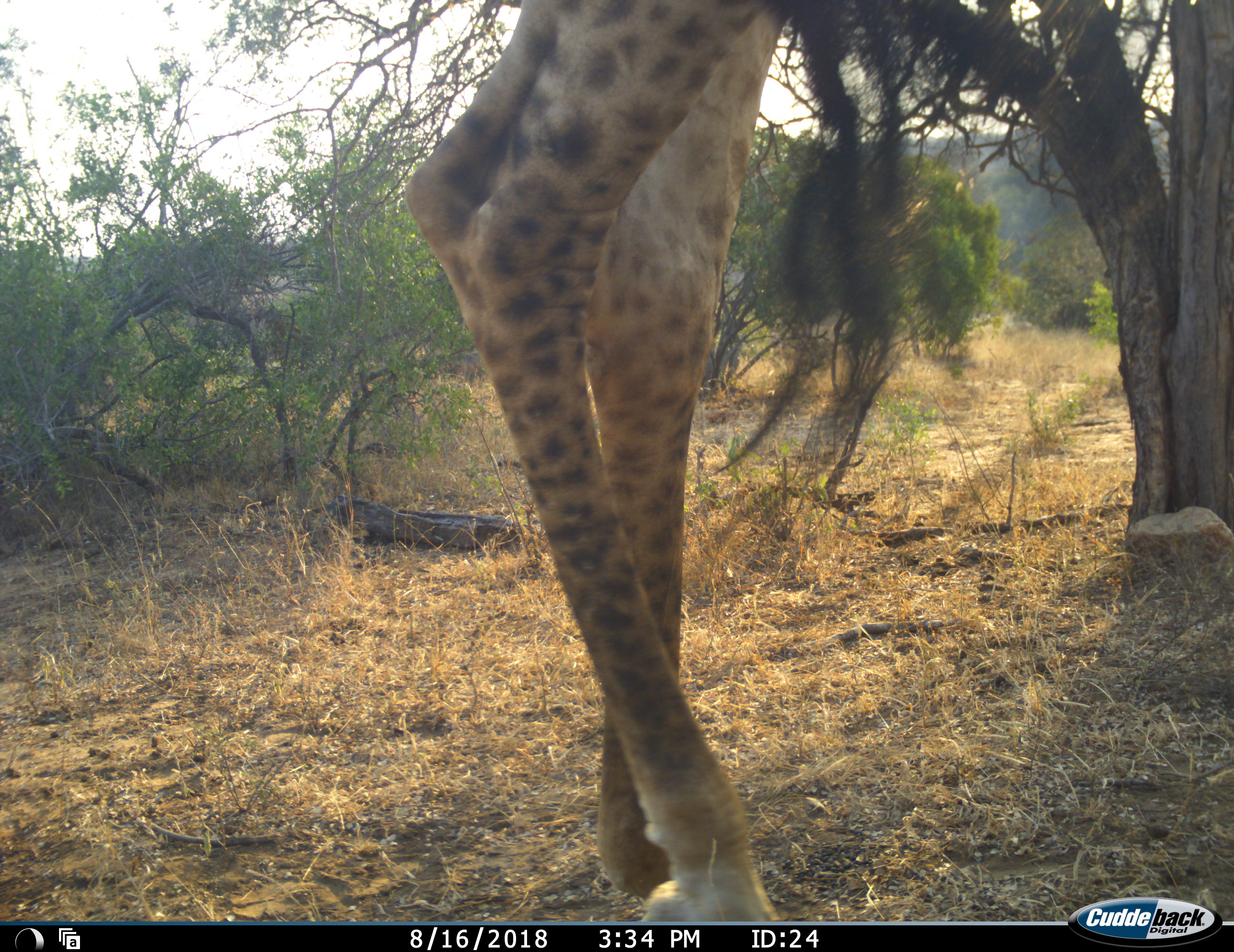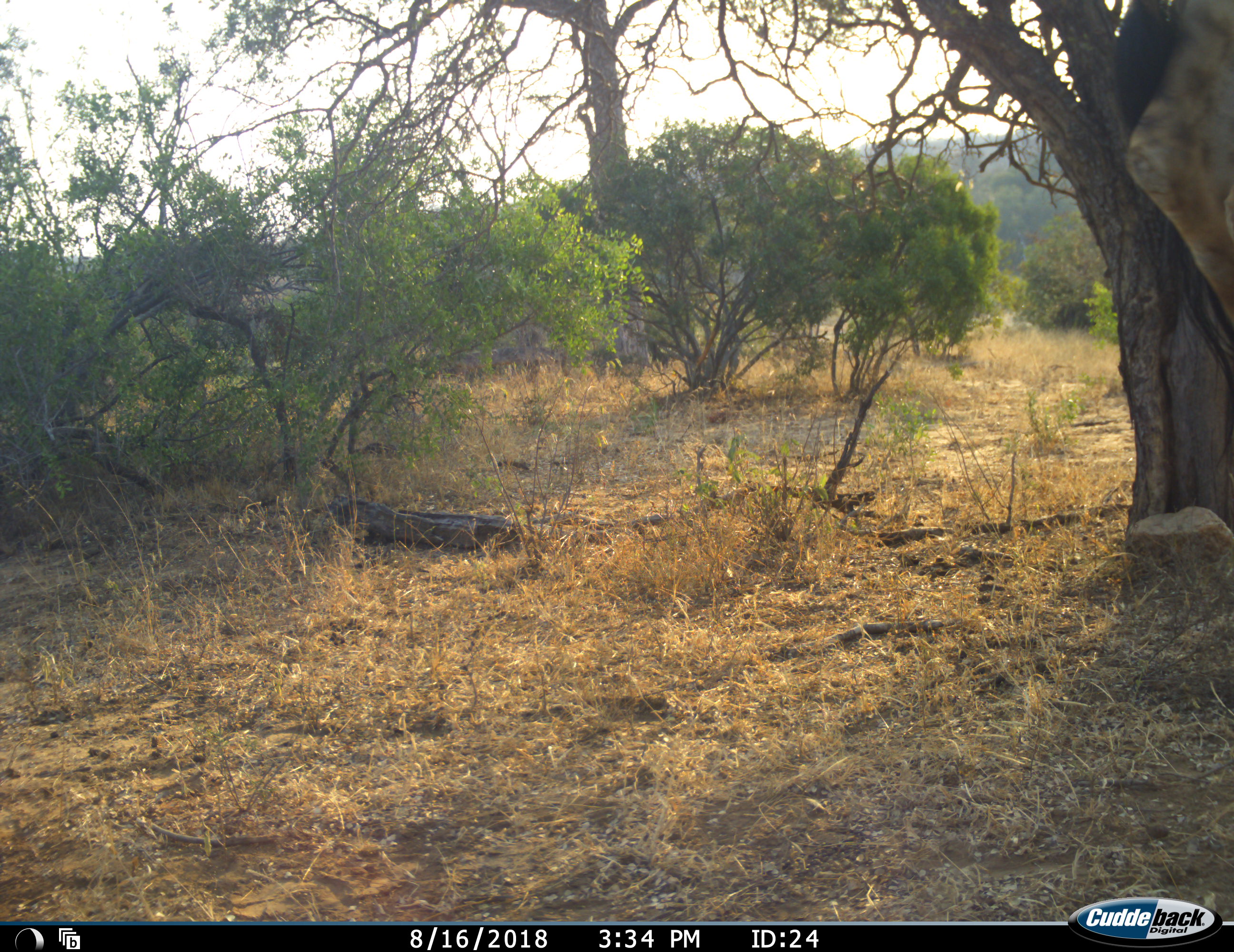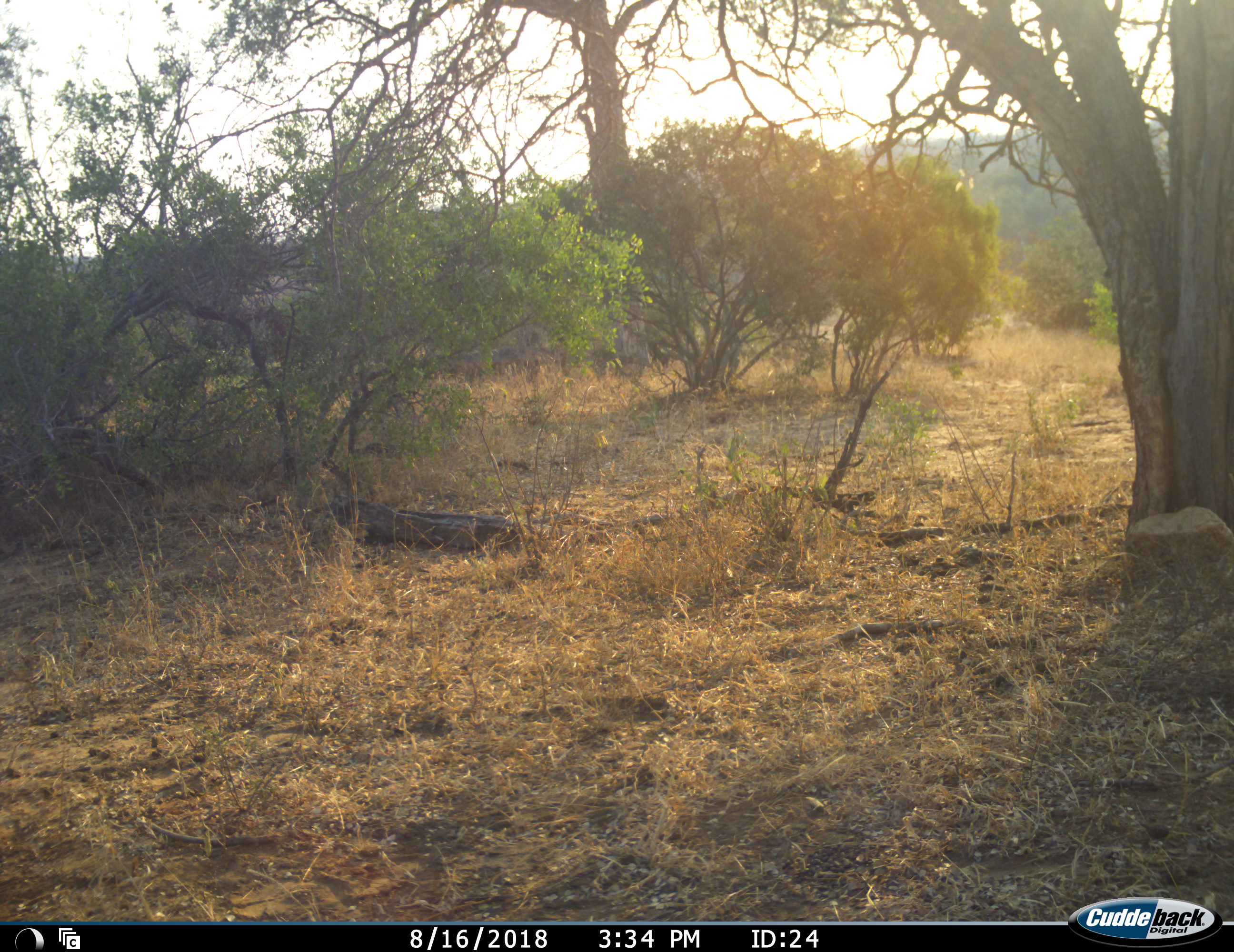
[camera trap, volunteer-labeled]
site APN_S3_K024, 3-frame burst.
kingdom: Animalia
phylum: Chordata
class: Mammalia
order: Artiodactyla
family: Giraffidae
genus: Giraffa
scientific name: Giraffa camelopardalis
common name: giraffe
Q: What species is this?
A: Giraffe (Giraffa camelopardalis).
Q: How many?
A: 1.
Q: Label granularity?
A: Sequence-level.